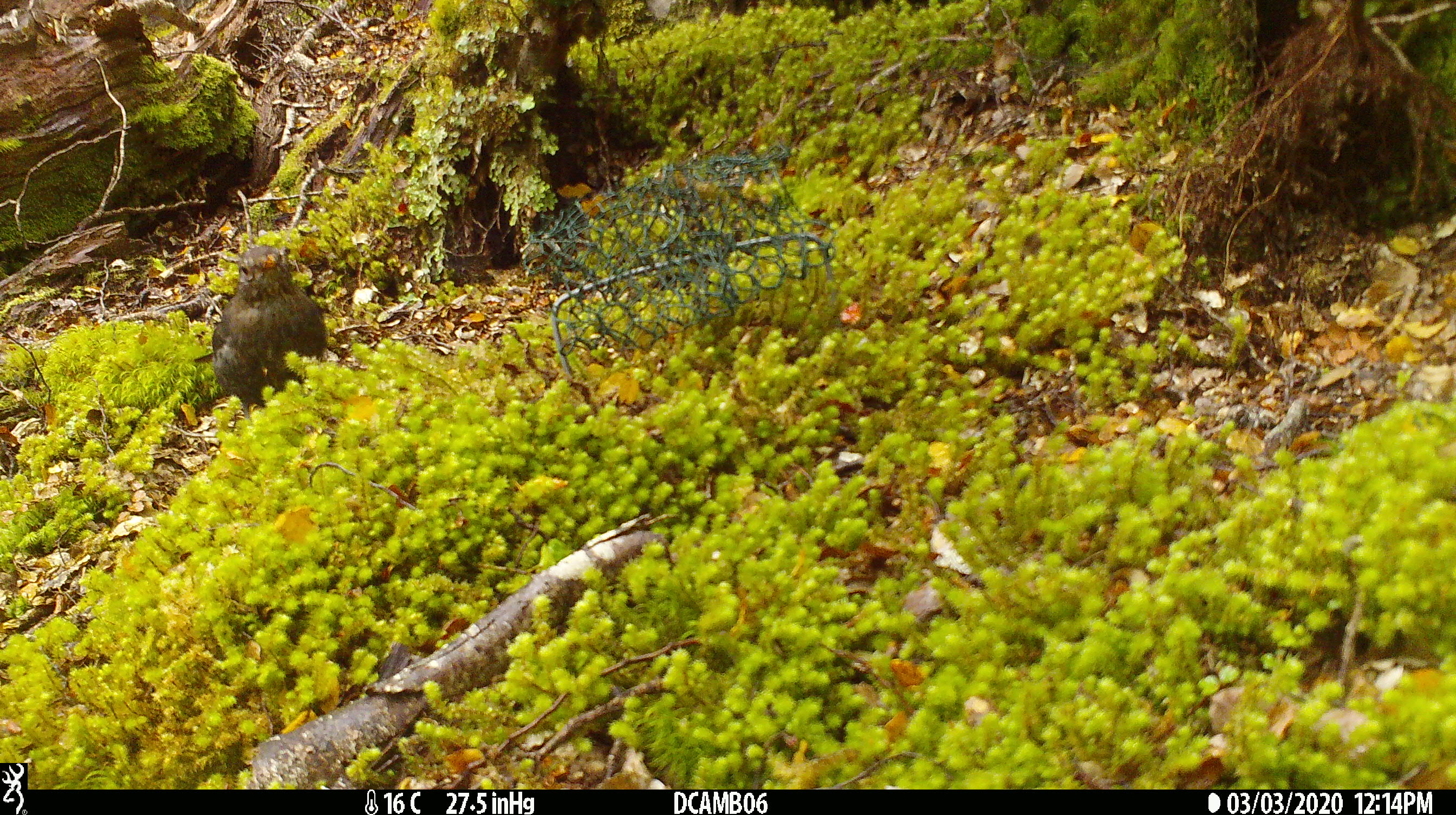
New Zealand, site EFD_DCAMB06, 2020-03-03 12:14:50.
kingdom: Animalia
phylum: Chordata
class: Aves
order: Passeriformes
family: Turdidae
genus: Turdus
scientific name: Turdus merula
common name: eurasian blackbird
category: blackbird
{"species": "blackbird (eurasian blackbird) (Turdus merula)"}